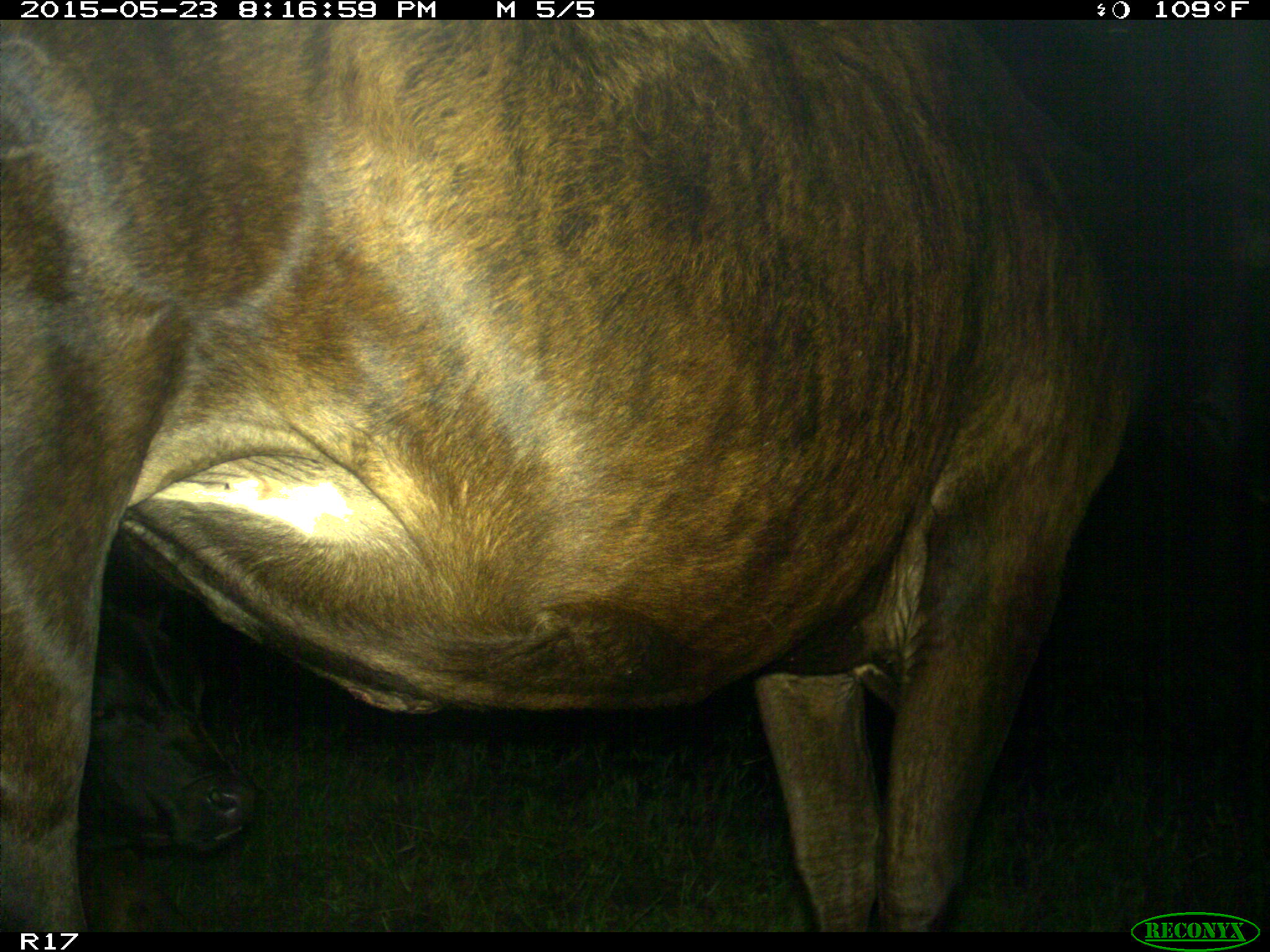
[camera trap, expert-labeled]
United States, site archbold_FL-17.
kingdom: Animalia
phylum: Chordata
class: Mammalia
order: Artiodactyla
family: Bovidae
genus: Bos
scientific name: Bos taurus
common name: domestic cow